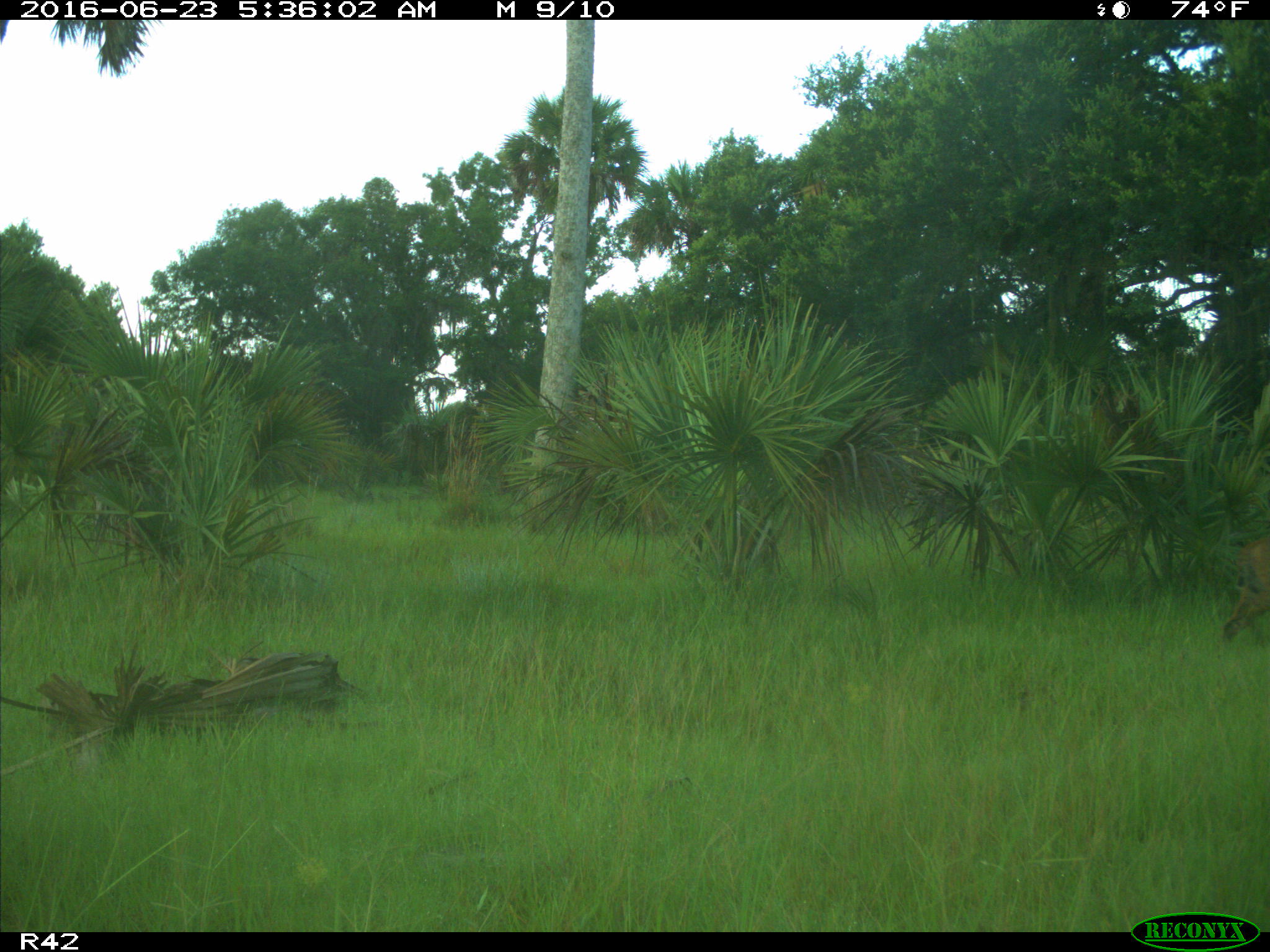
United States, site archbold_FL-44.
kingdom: Animalia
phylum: Chordata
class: Mammalia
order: Carnivora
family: Felidae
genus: Lynx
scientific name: Lynx rufus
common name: bobcat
Lynx rufus (bobcat).